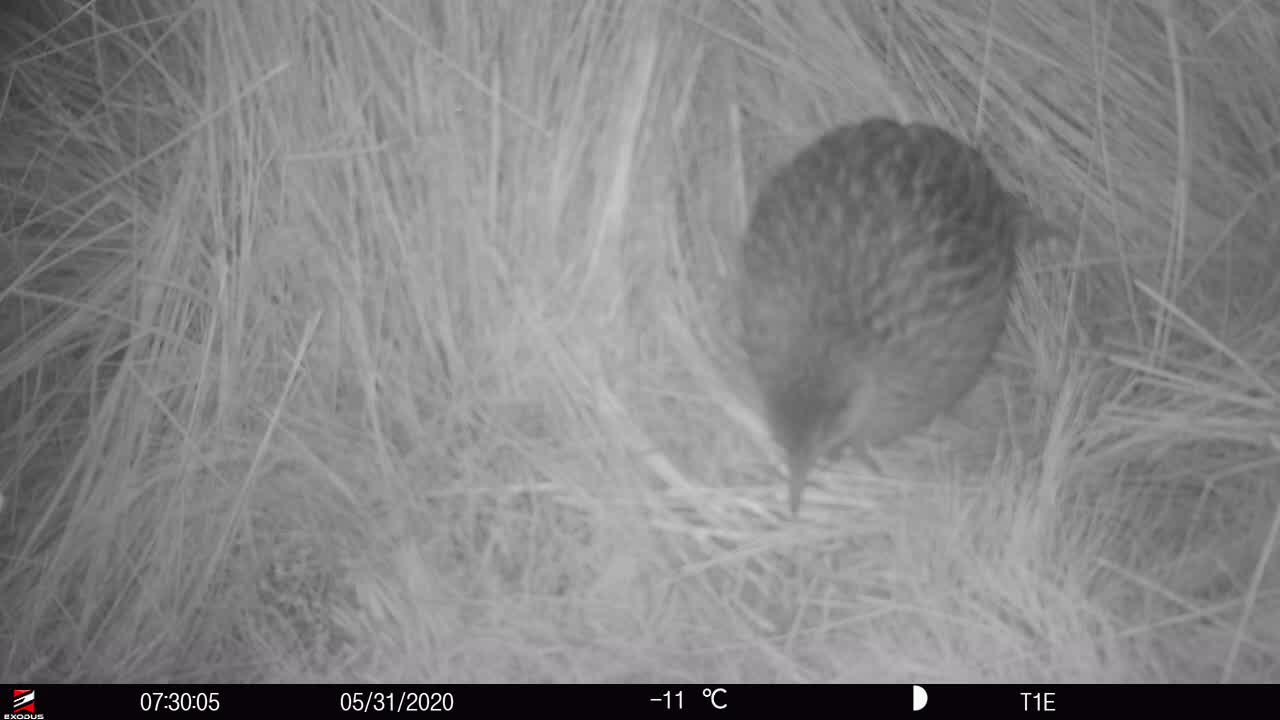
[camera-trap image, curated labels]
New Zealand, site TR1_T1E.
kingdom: Animalia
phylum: Chordata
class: Aves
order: Gruiformes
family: Rallidae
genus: Gallirallus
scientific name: Gallirallus australis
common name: weka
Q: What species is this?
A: Weka (Gallirallus australis).